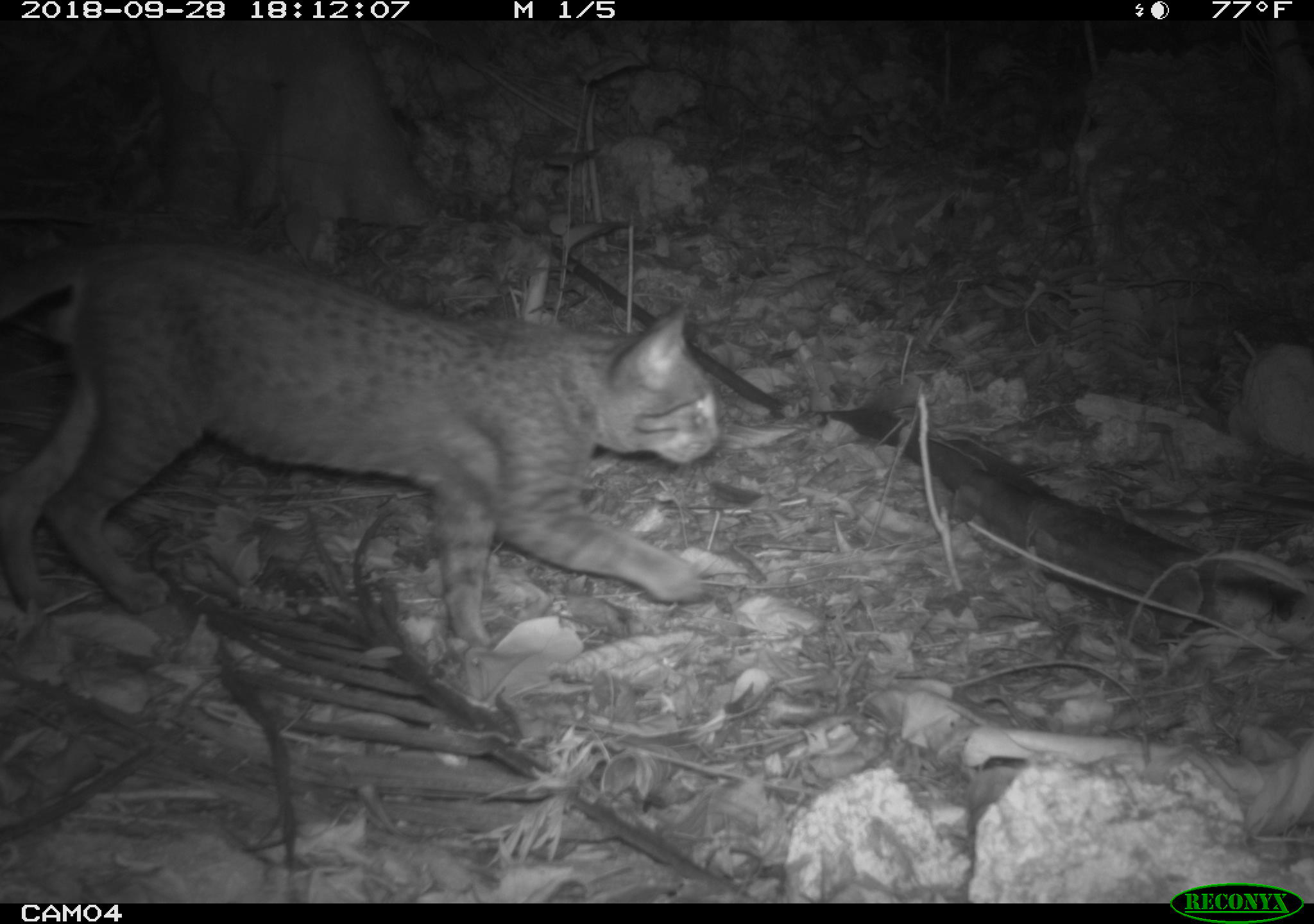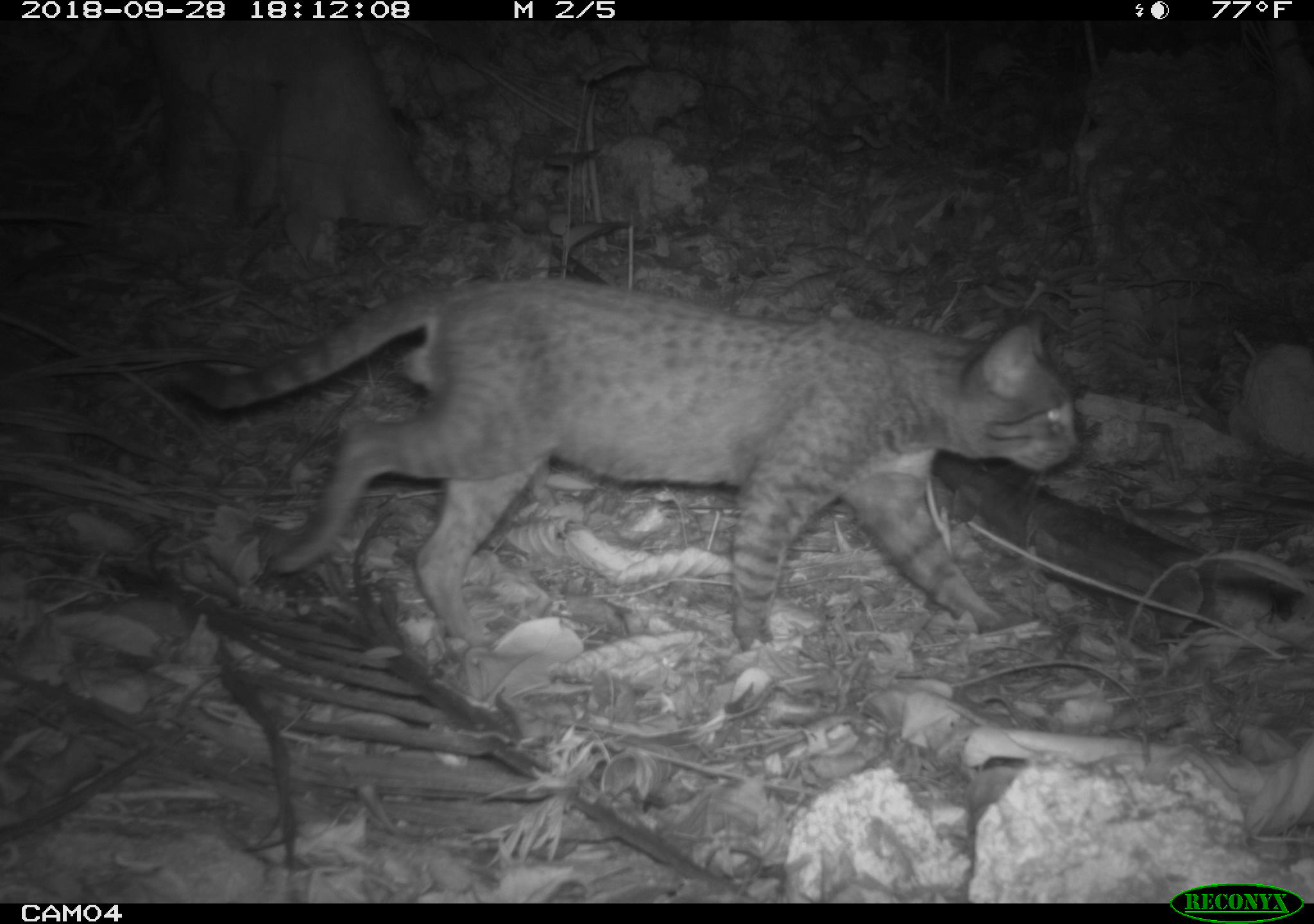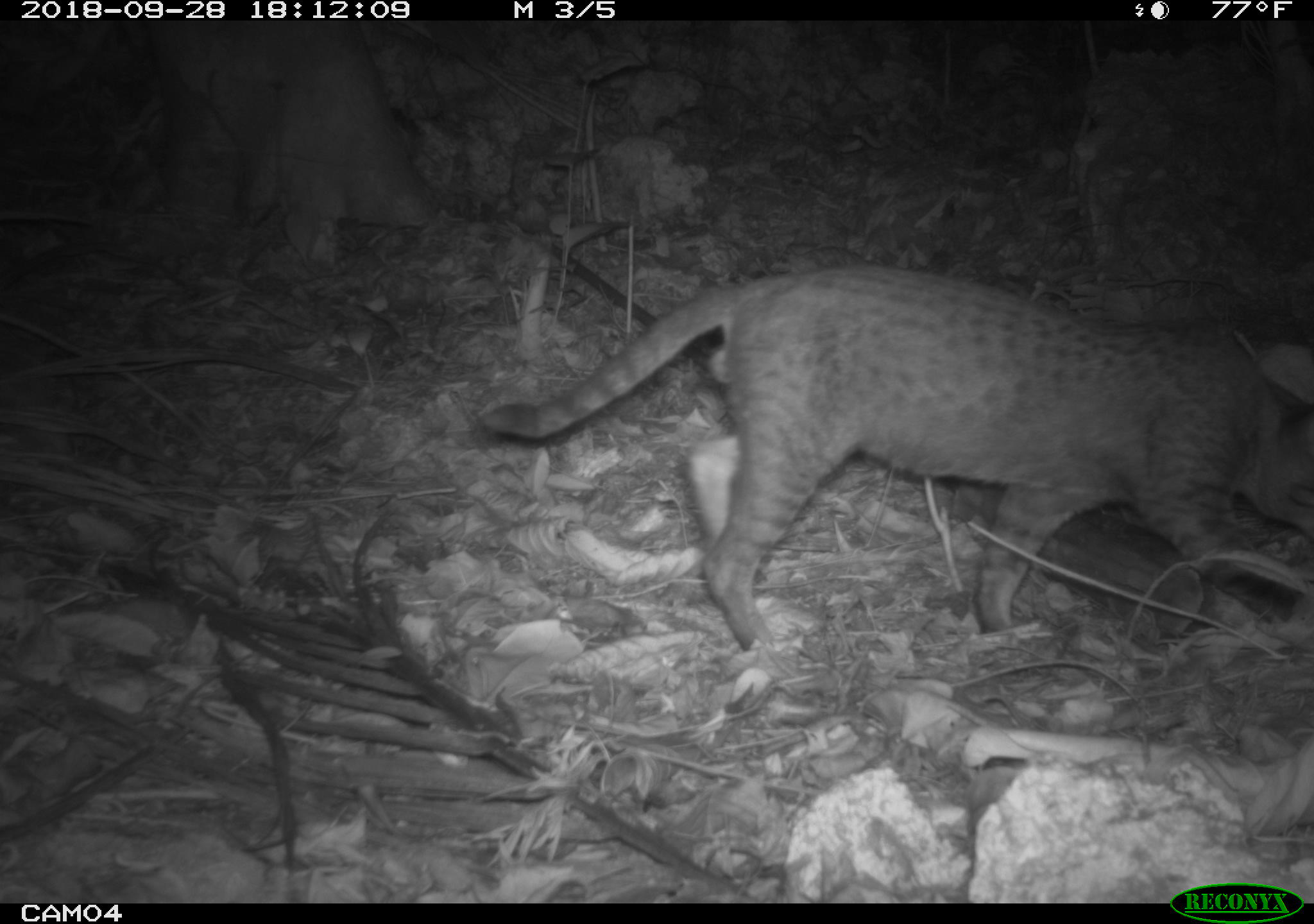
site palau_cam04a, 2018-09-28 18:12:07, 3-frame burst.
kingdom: Animalia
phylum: Chordata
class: Mammalia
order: Carnivora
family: Felidae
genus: Felis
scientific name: Felis catus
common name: cat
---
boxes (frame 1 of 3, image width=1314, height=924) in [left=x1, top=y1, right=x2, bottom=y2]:
cat: [left=0, top=226, right=721, bottom=619]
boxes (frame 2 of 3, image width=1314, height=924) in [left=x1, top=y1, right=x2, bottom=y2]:
cat: [left=135, top=273, right=1085, bottom=660]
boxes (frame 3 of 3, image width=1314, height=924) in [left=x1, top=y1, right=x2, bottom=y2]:
cat: [left=479, top=257, right=1314, bottom=655]